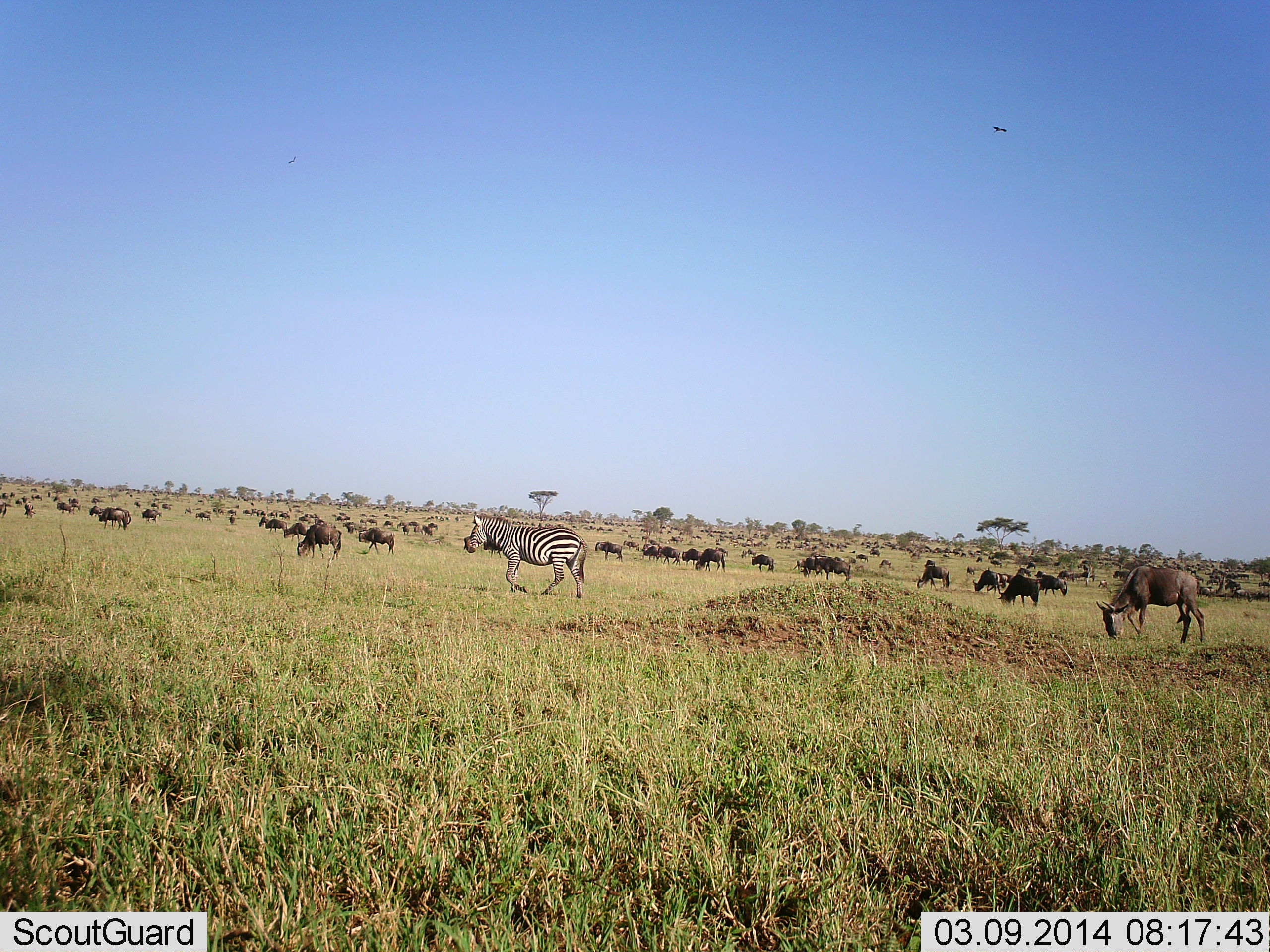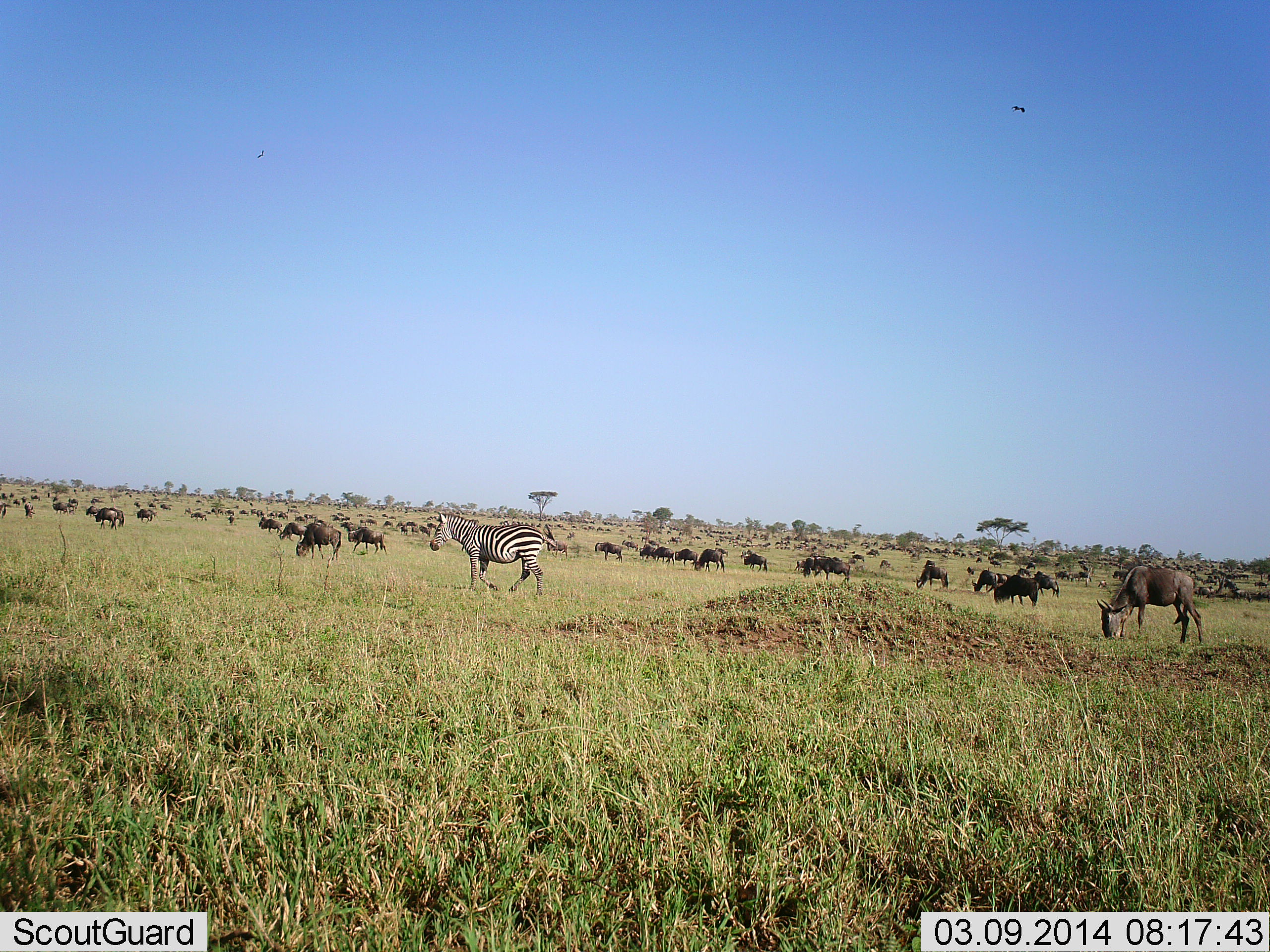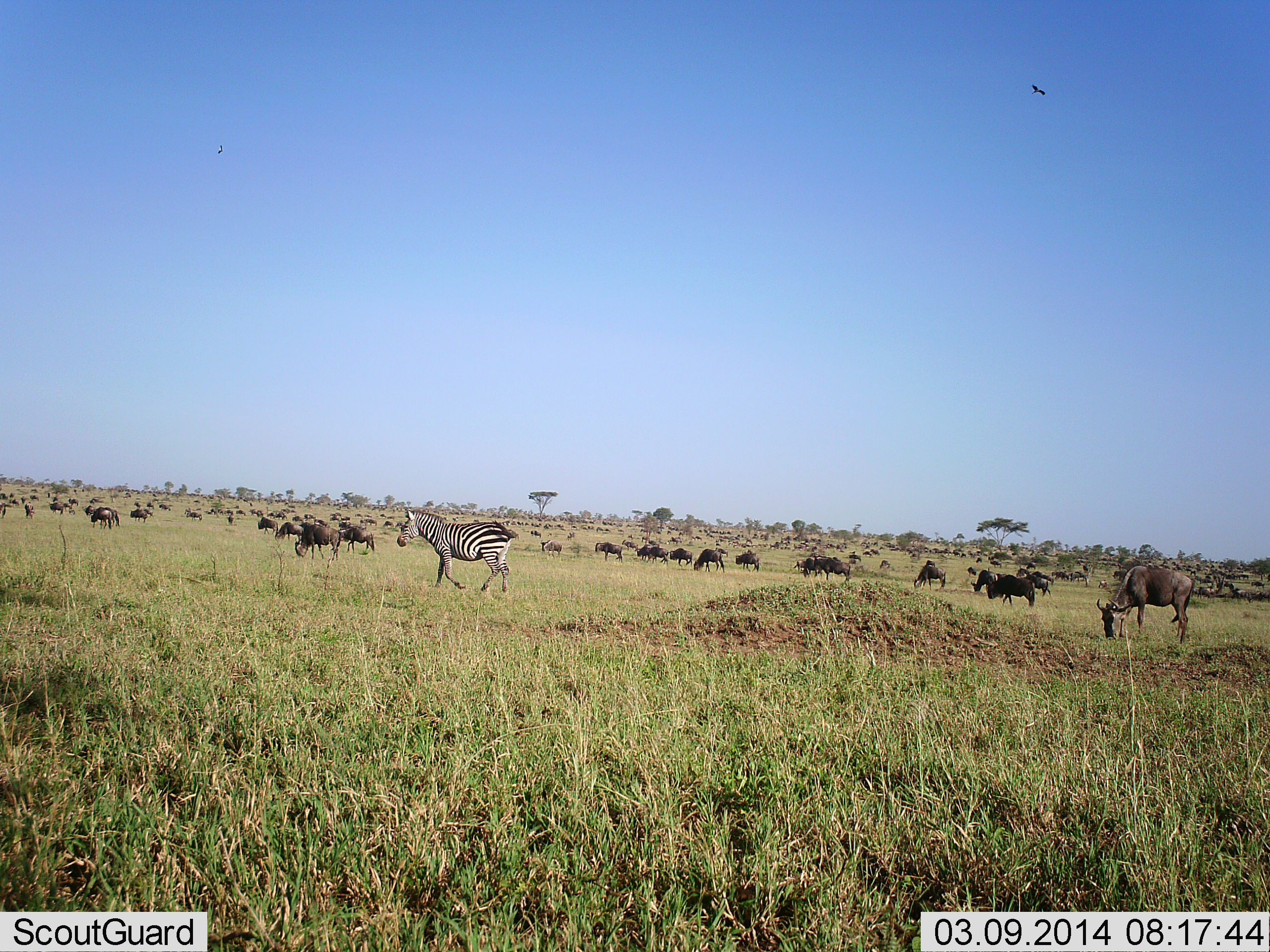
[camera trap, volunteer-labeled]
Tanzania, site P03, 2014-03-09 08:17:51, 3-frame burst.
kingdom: Animalia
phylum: Chordata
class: Mammalia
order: Artiodactyla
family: Bovidae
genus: Connochaetes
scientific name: Connochaetes taurinus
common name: blue wildebeest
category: wildebeest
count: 51+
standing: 50%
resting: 8%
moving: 75%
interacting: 8%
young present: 0%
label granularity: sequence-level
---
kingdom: Animalia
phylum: Chordata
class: Mammalia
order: Perissodactyla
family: Equidae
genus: Equus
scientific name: Equus quagga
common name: plains zebra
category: zebra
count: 1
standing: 18%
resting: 0%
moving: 82%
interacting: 0%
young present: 0%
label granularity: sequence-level